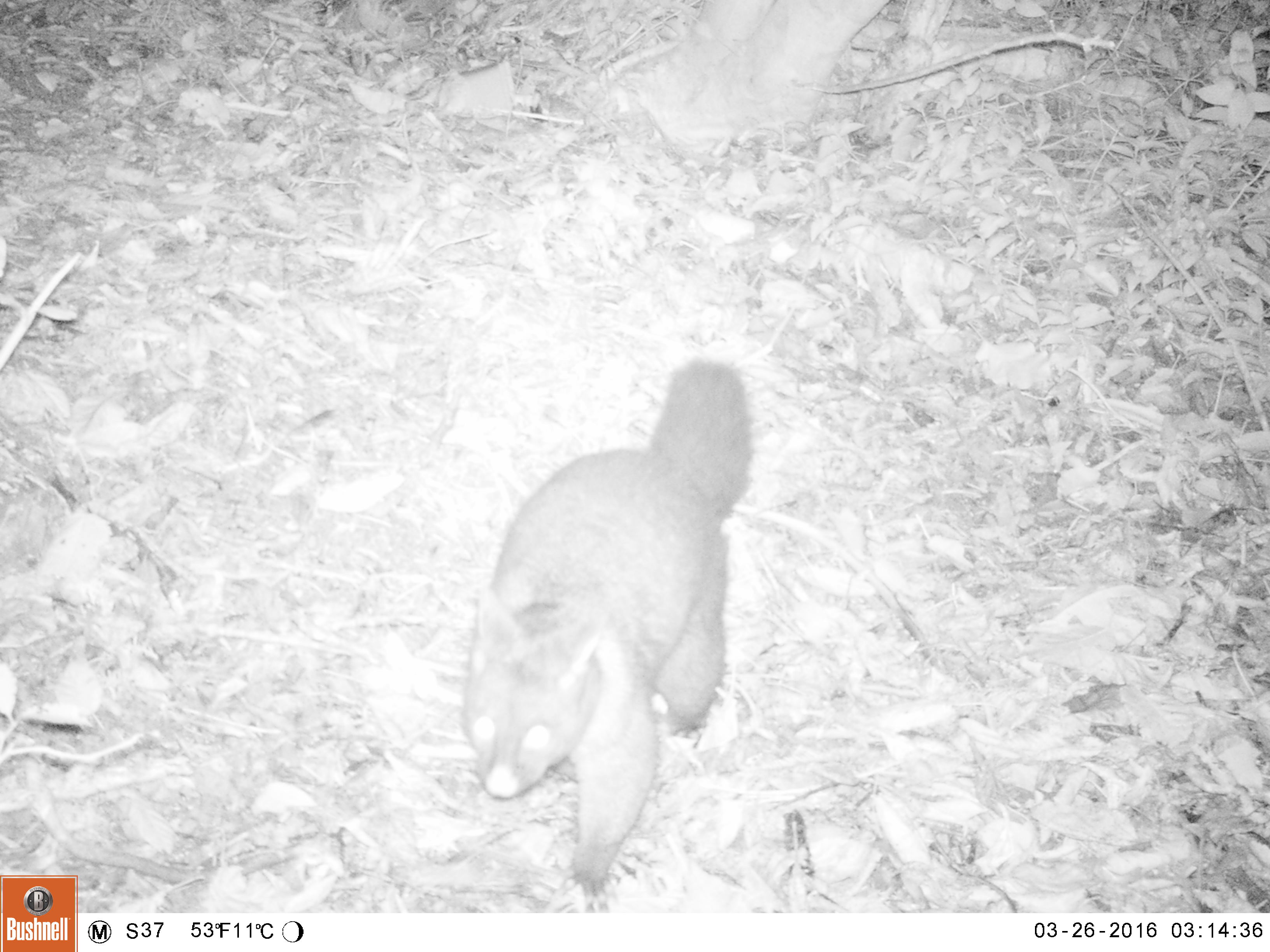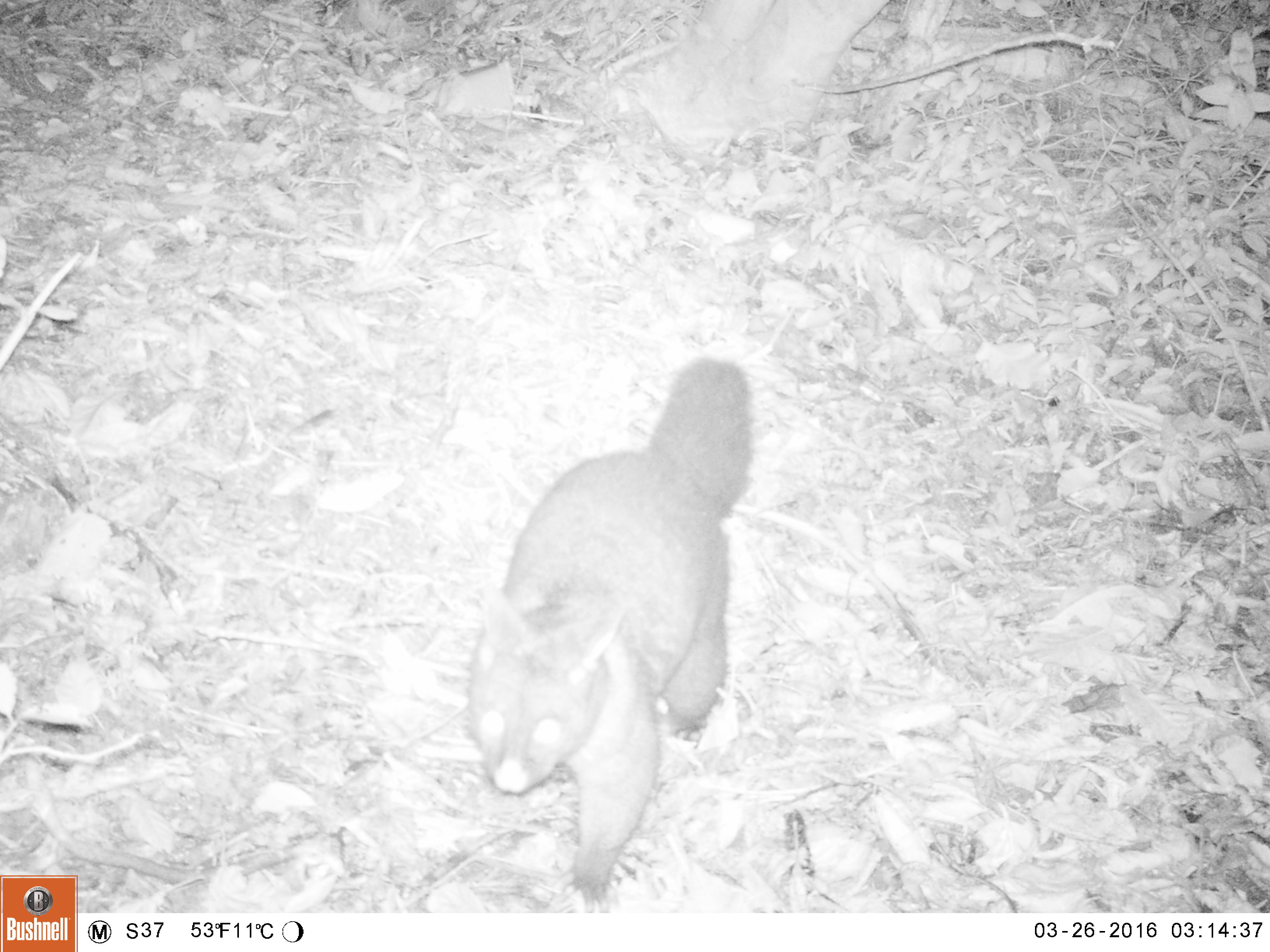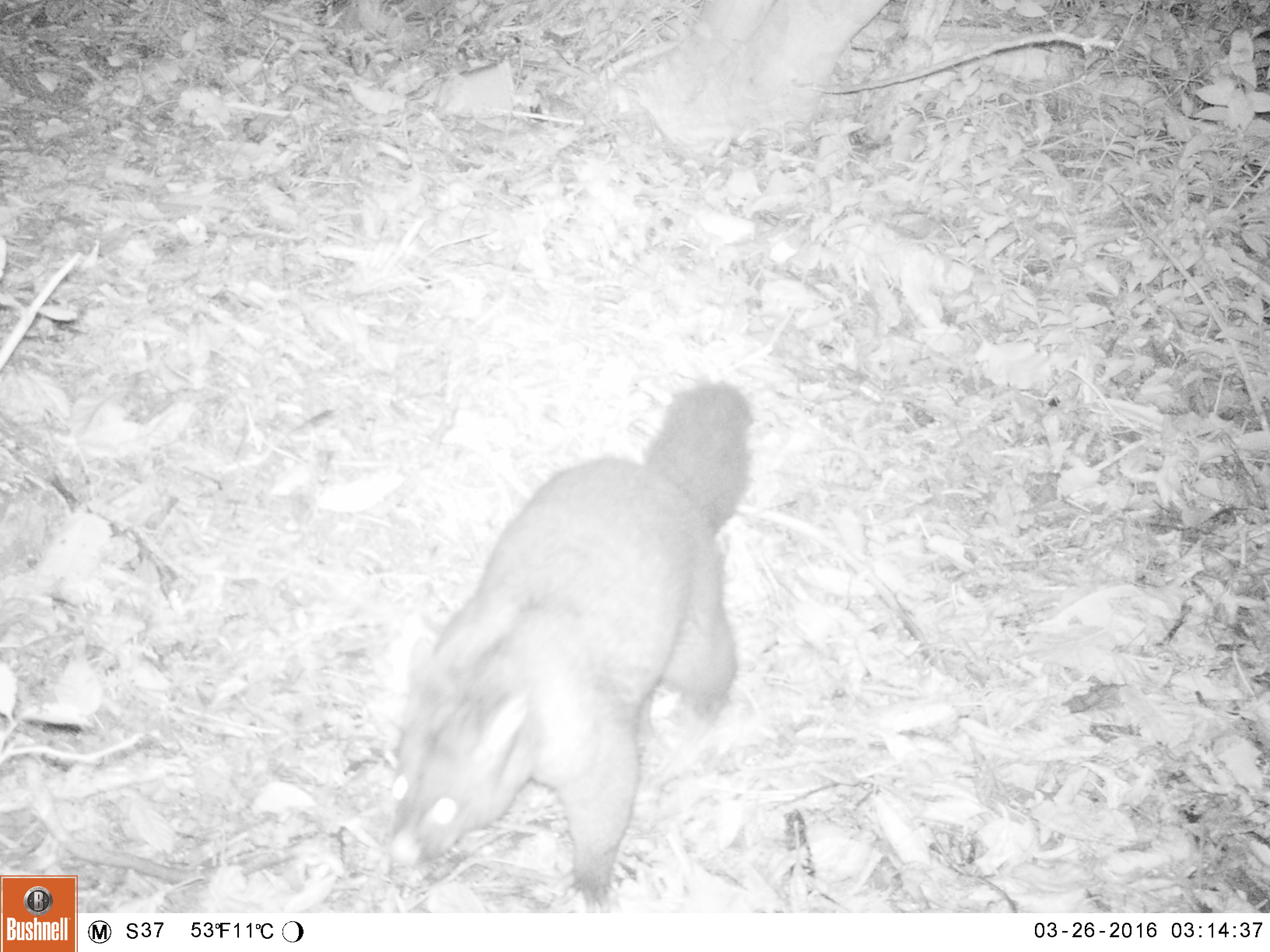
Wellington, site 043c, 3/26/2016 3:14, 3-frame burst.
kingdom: Animalia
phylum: Chordata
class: Mammalia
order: Didelphimorphia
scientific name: Didelphimorphia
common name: possum